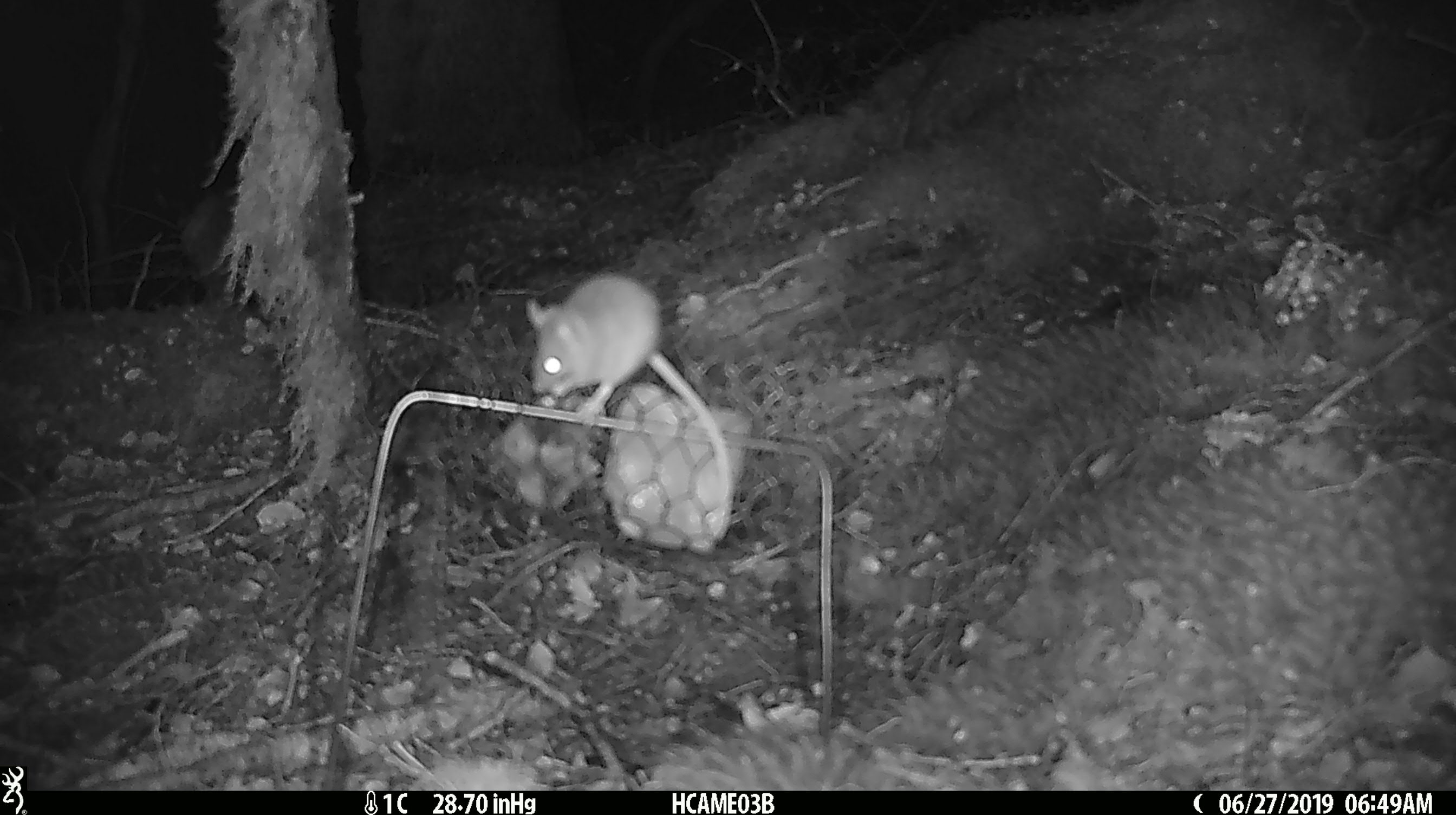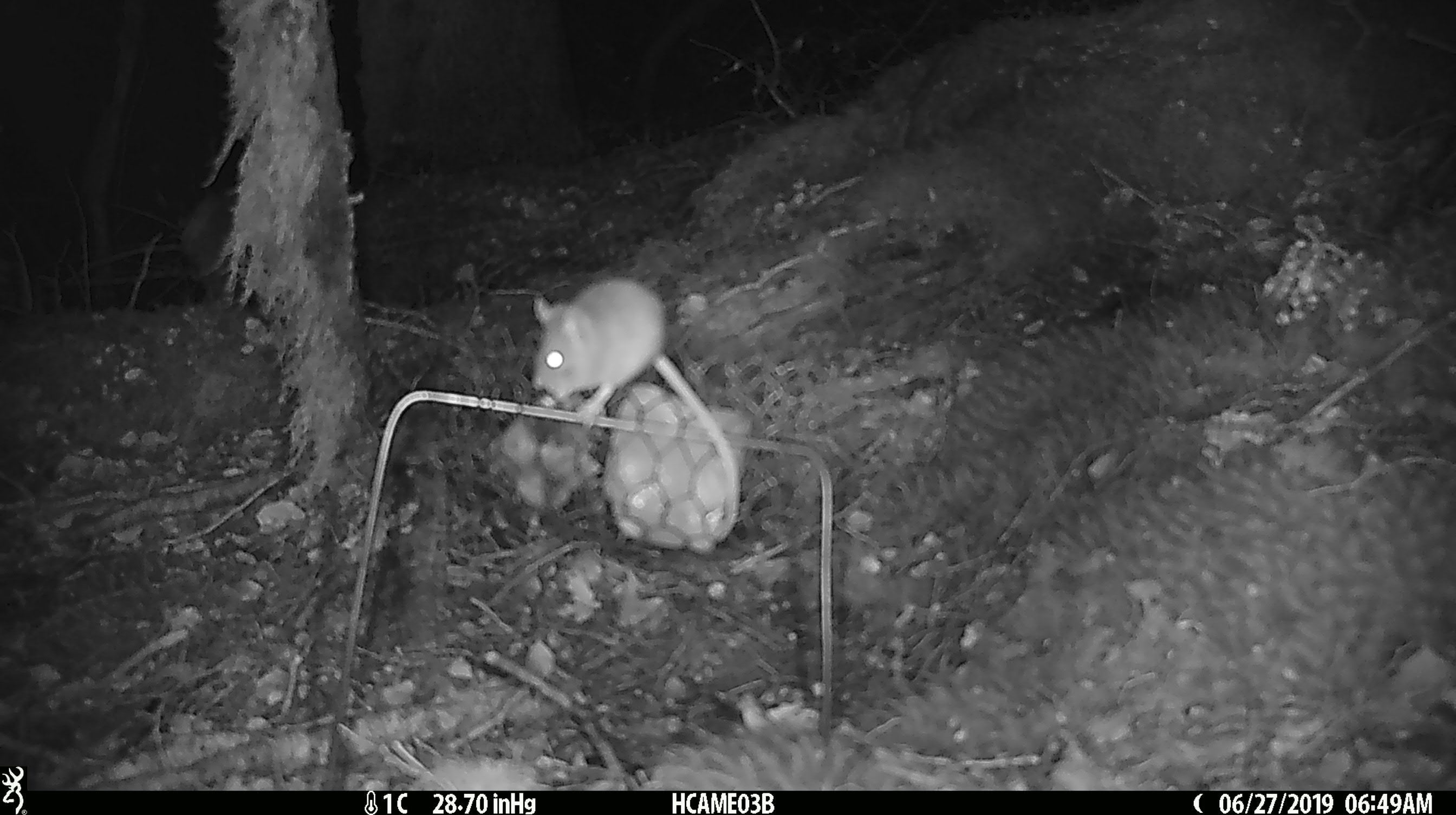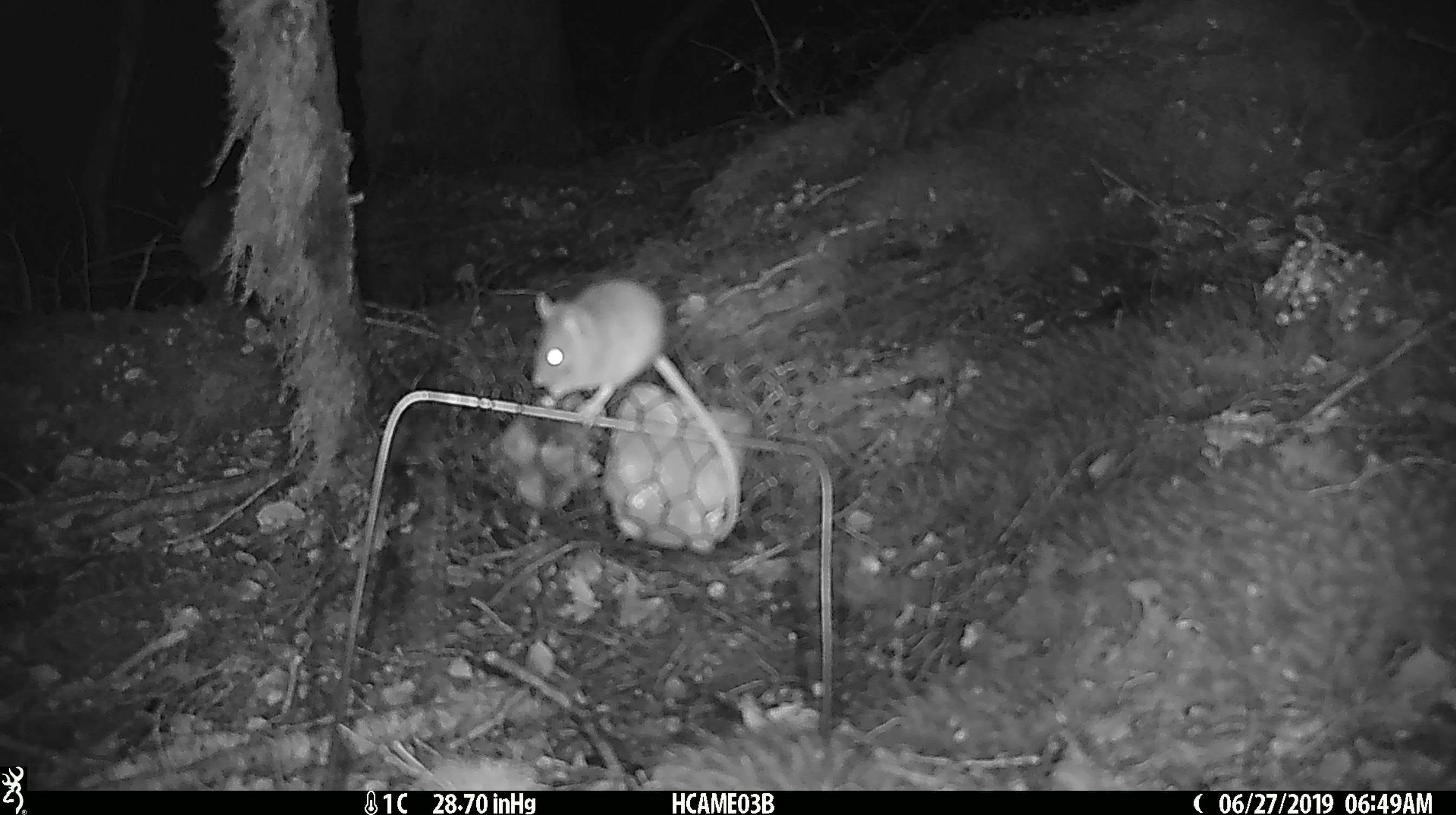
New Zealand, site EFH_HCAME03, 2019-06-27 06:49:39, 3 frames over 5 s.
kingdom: Animalia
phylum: Chordata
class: Mammalia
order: Rodentia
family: Muridae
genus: Mus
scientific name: Mus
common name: mouse